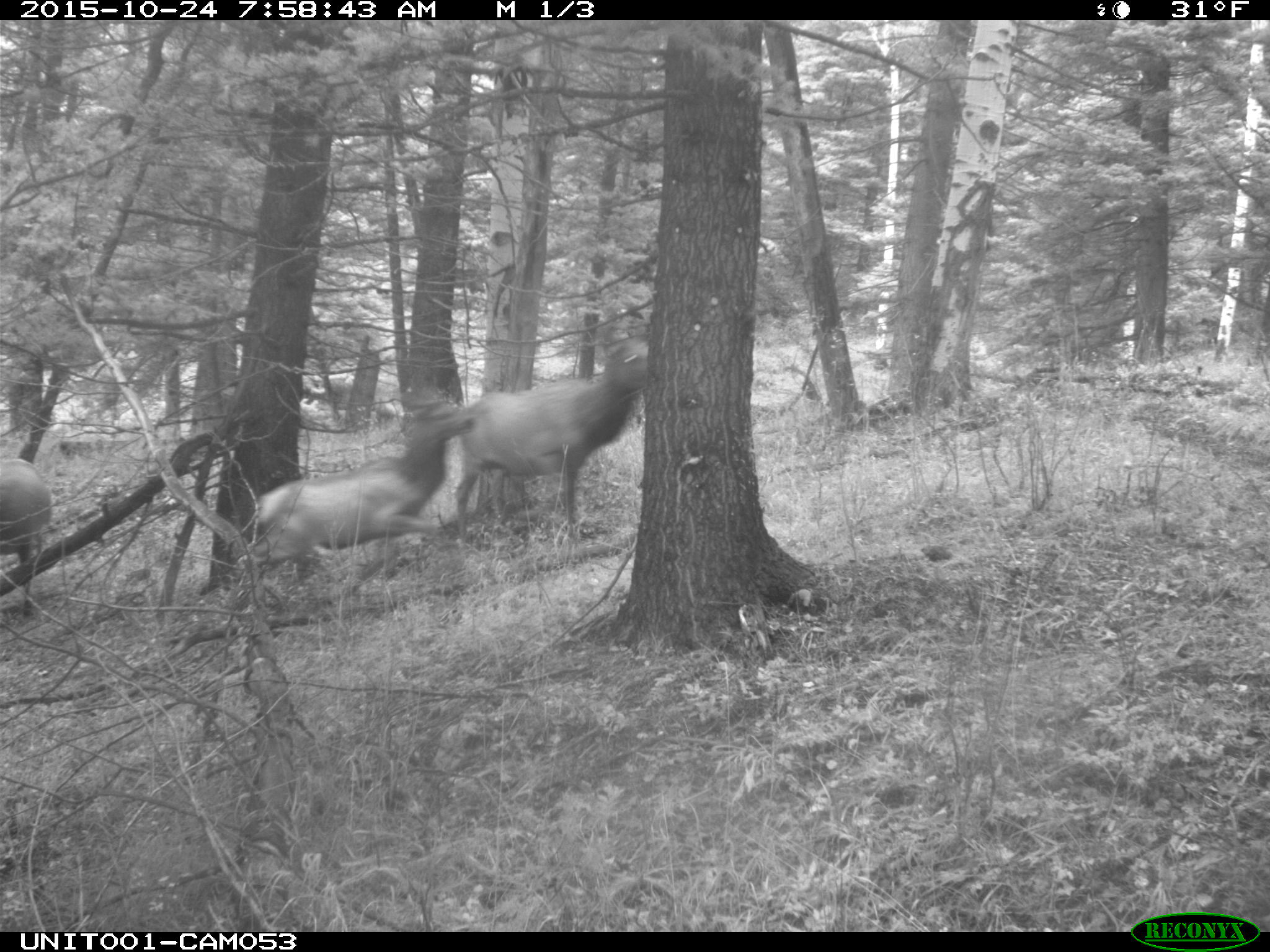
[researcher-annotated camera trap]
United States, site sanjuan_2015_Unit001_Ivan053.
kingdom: Animalia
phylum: Chordata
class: Mammalia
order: Artiodactyla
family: Cervidae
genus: Cervus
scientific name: Cervus elaphus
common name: red deer